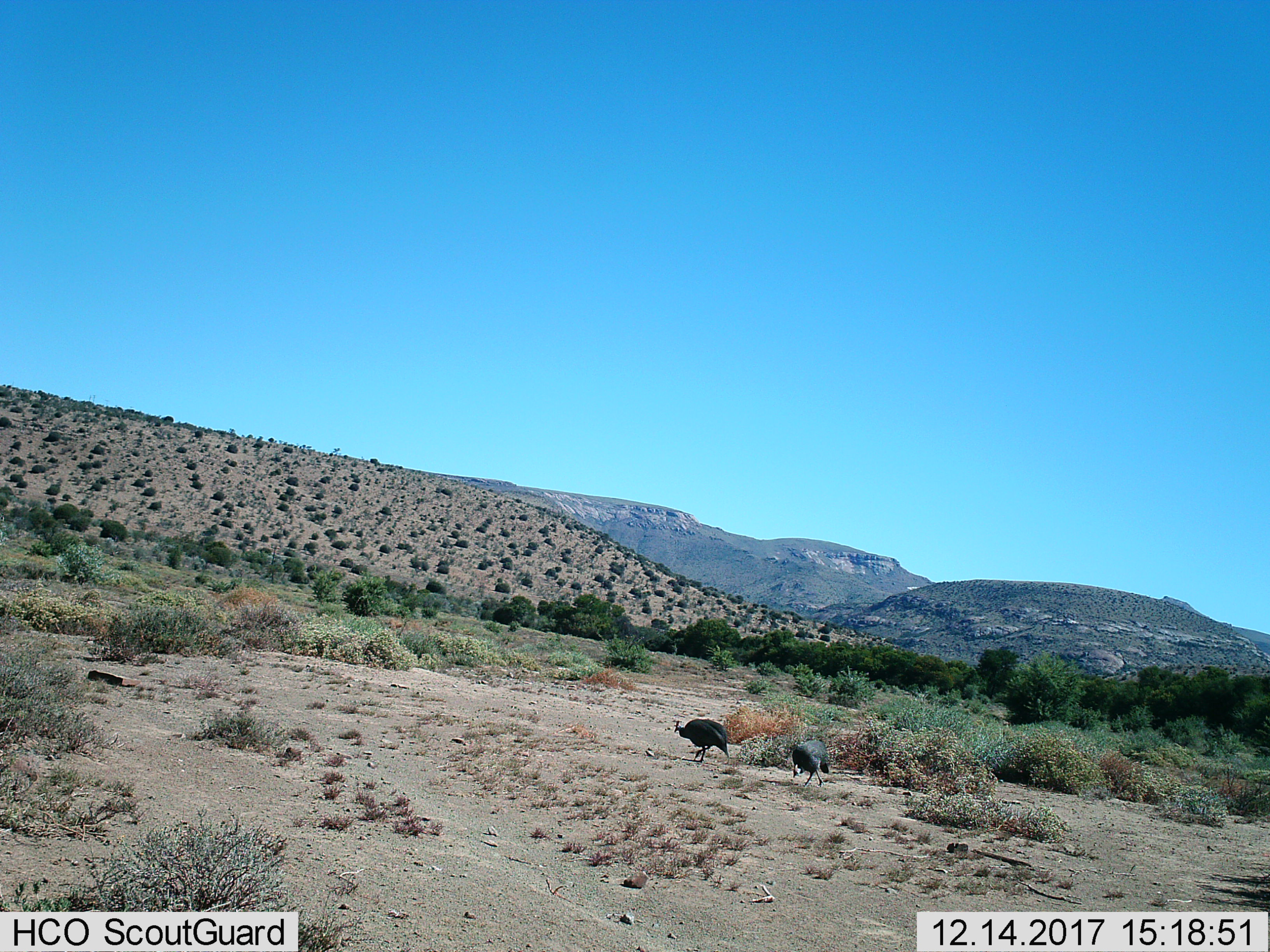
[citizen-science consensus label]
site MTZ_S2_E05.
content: unidentified animal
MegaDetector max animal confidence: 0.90